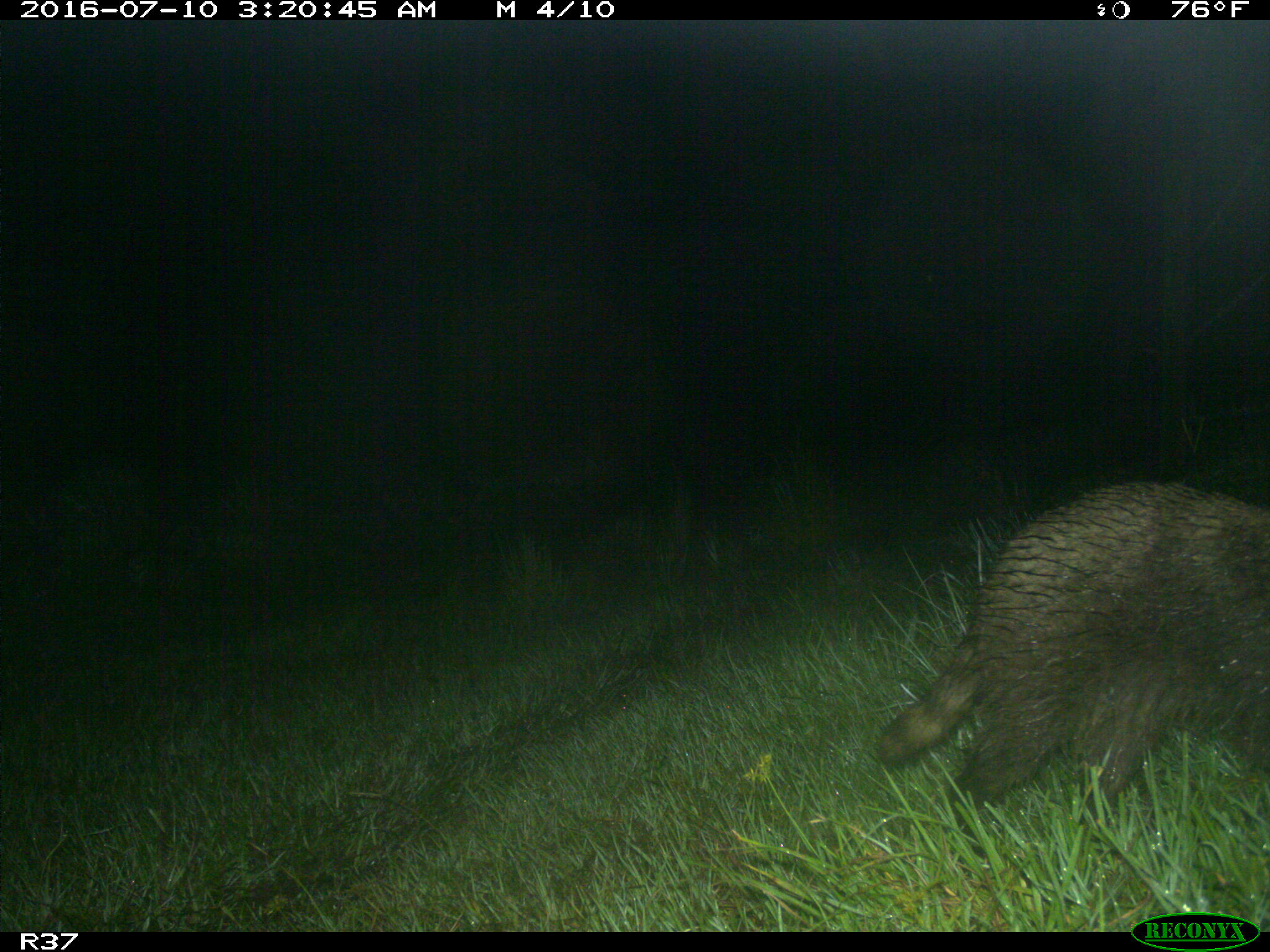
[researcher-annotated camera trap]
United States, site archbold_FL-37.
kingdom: Animalia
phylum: Chordata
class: Mammalia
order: Carnivora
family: Procyonidae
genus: Procyon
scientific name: Procyon lotor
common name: common raccoon